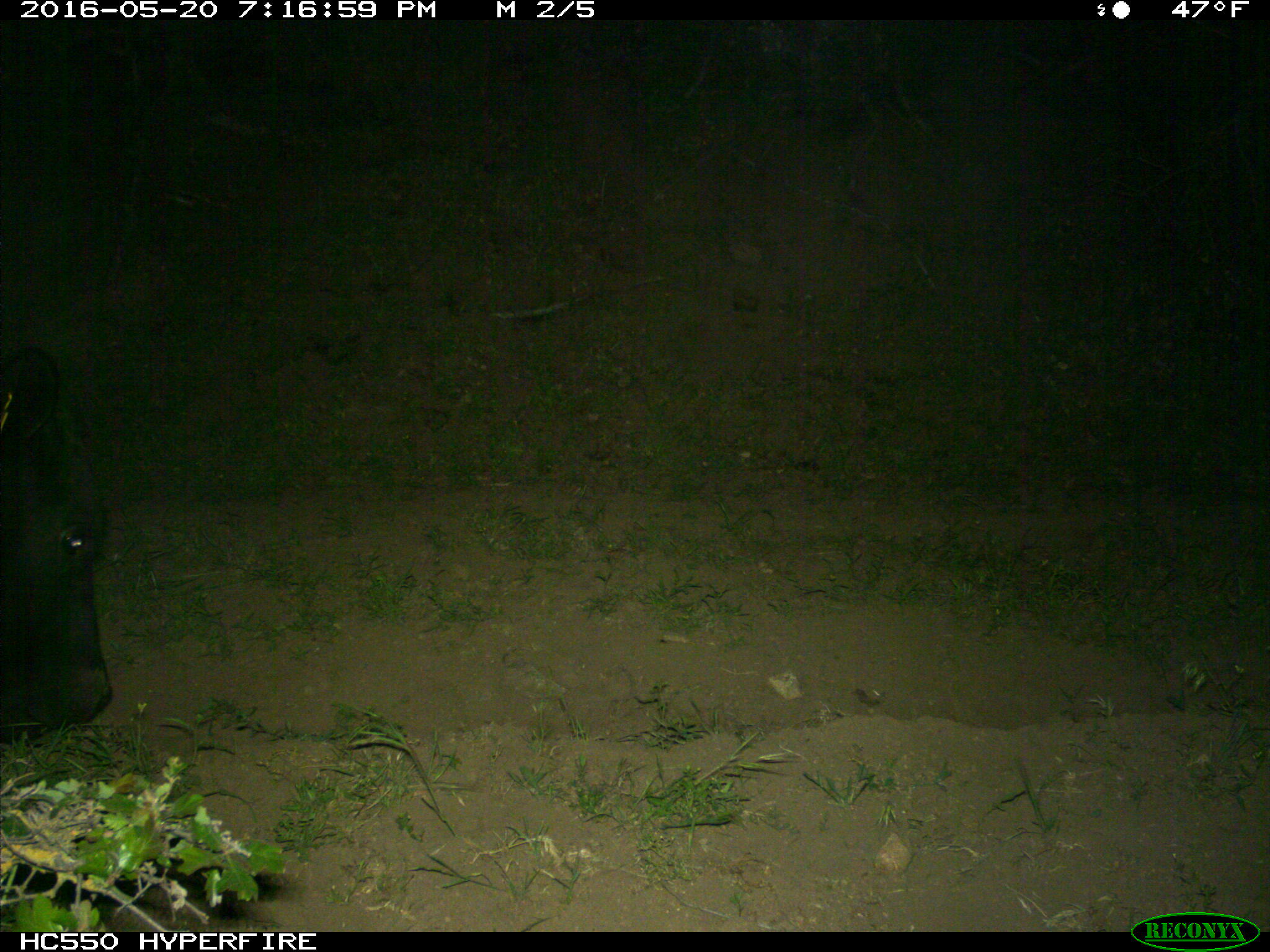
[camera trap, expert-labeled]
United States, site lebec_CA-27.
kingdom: Animalia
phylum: Chordata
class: Mammalia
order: Artiodactyla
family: Bovidae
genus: Bos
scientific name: Bos taurus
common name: domestic cow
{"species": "Bos taurus (domestic cow)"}